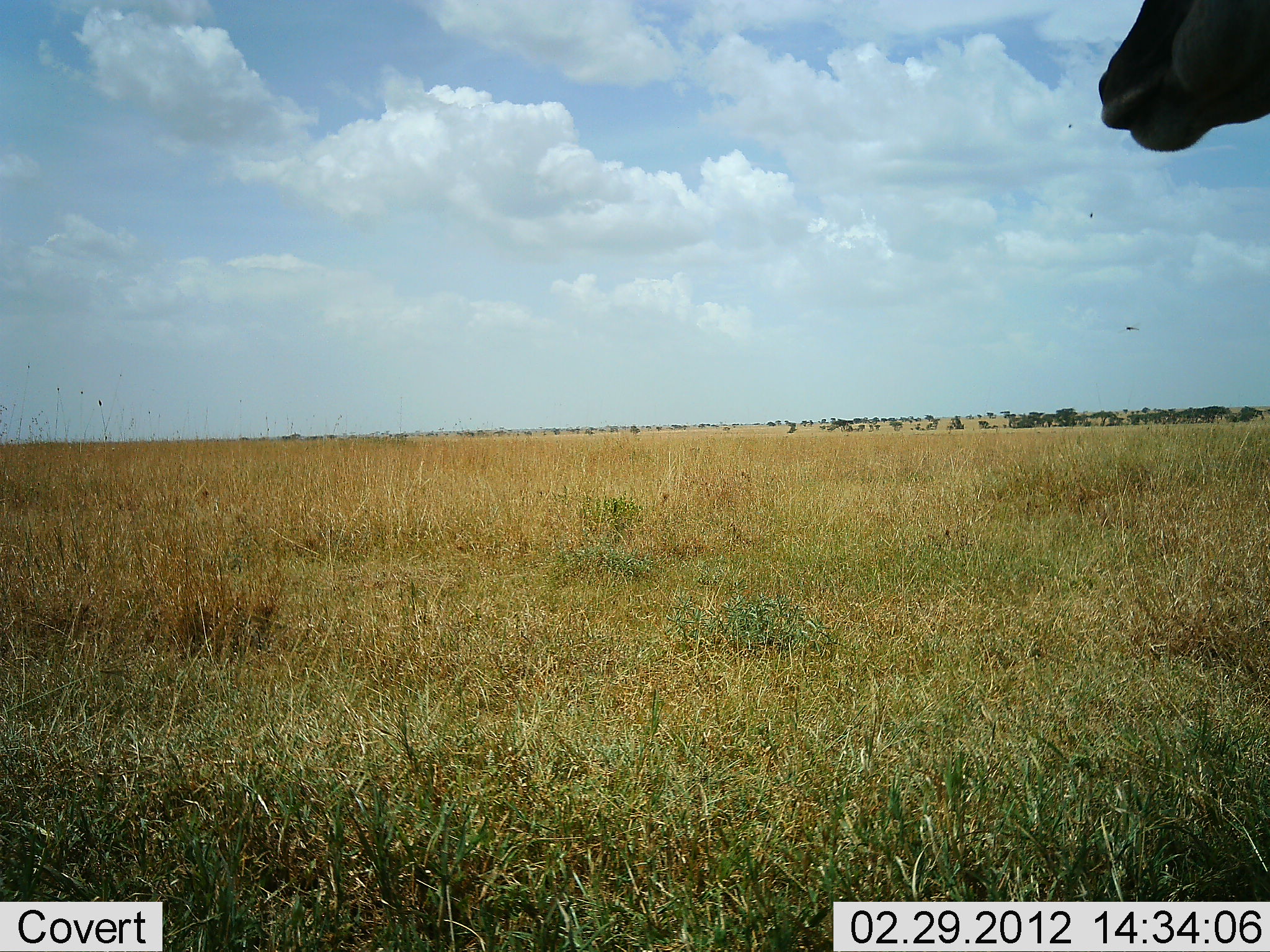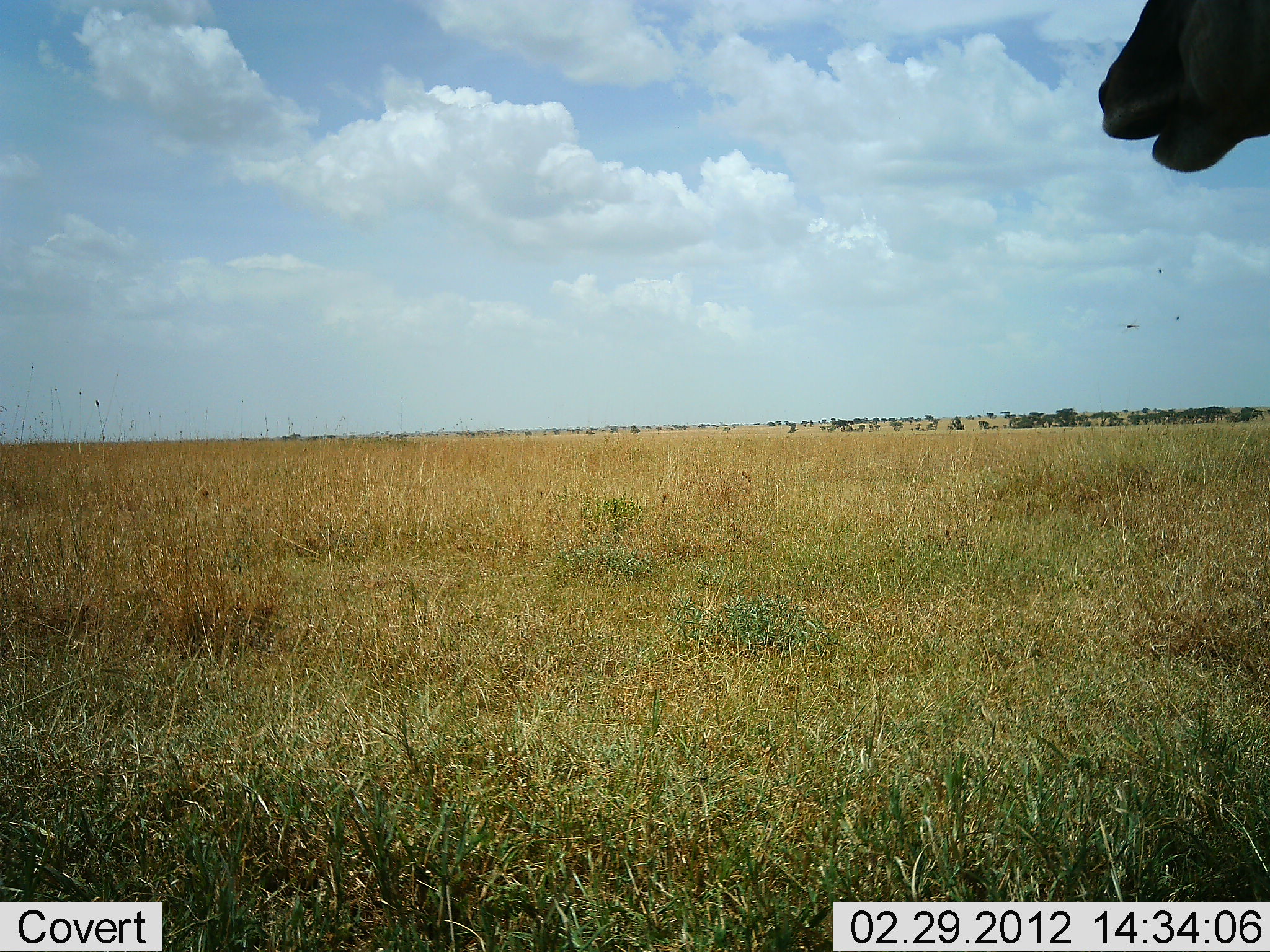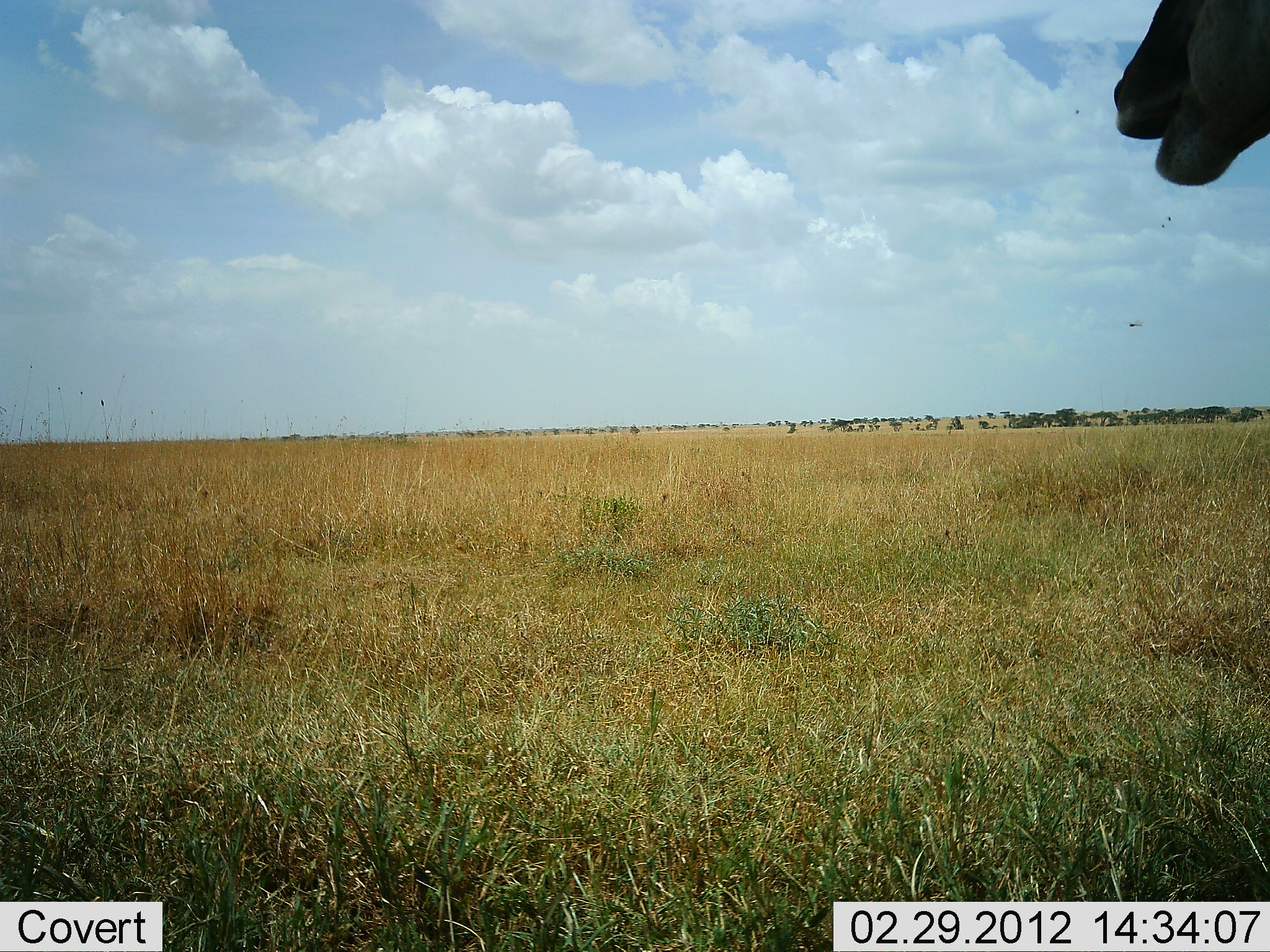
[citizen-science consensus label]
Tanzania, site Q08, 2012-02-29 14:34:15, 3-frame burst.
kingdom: Animalia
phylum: Chordata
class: Mammalia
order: Artiodactyla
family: Bovidae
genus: Alcelaphus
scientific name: Alcelaphus buselaphus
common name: hartebeest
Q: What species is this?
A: Hartebeest (Alcelaphus buselaphus).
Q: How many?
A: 1.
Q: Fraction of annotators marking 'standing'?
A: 86%.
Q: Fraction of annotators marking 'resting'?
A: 0%.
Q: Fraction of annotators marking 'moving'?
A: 0%.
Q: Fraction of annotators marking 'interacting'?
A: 0%.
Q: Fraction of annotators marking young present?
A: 0%.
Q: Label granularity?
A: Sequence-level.